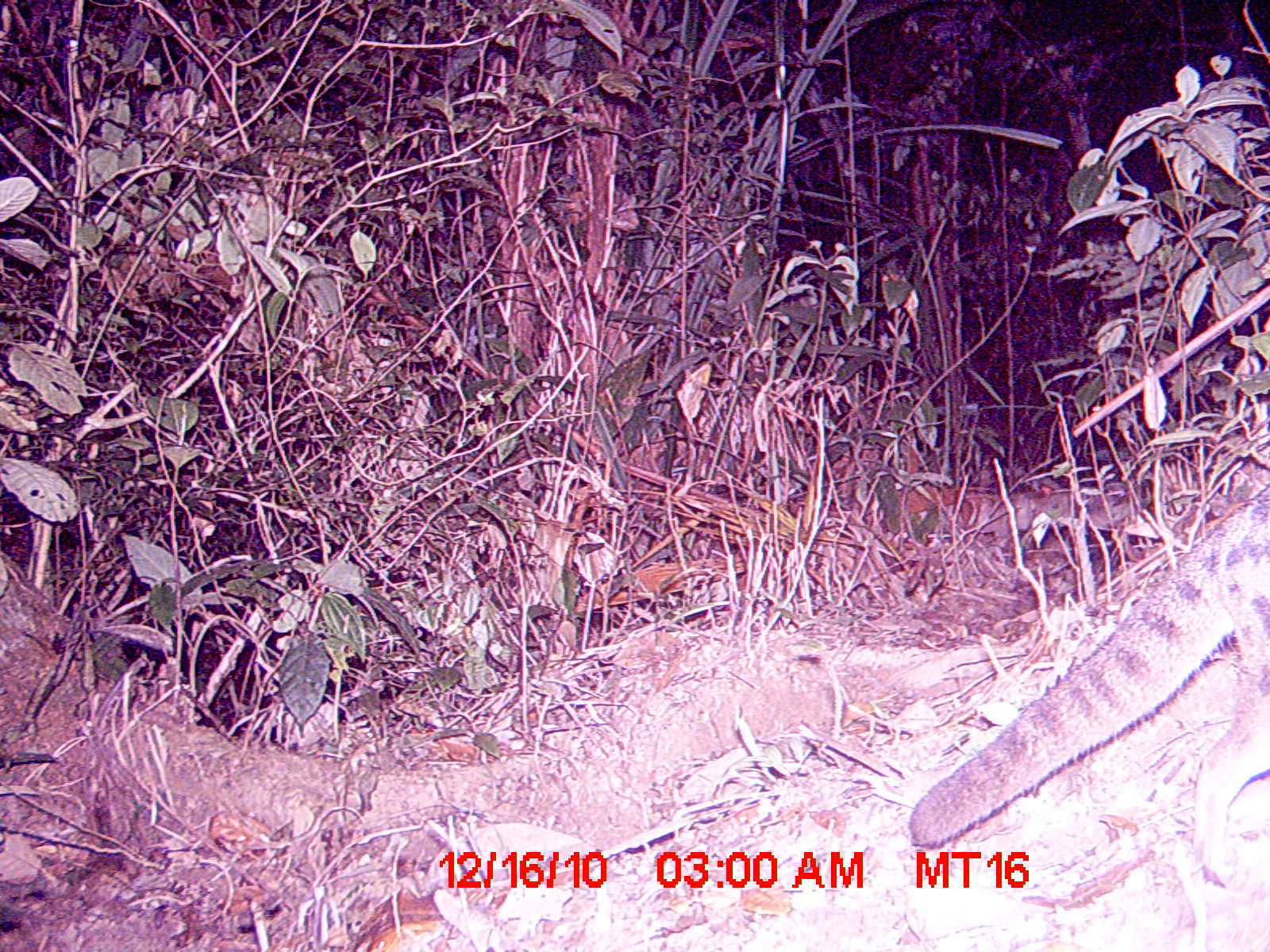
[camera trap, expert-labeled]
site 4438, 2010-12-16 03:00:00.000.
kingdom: Animalia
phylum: Chordata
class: Mammalia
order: Carnivora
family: Eupleridae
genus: Fossa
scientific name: Fossa fossana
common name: fanaloka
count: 1